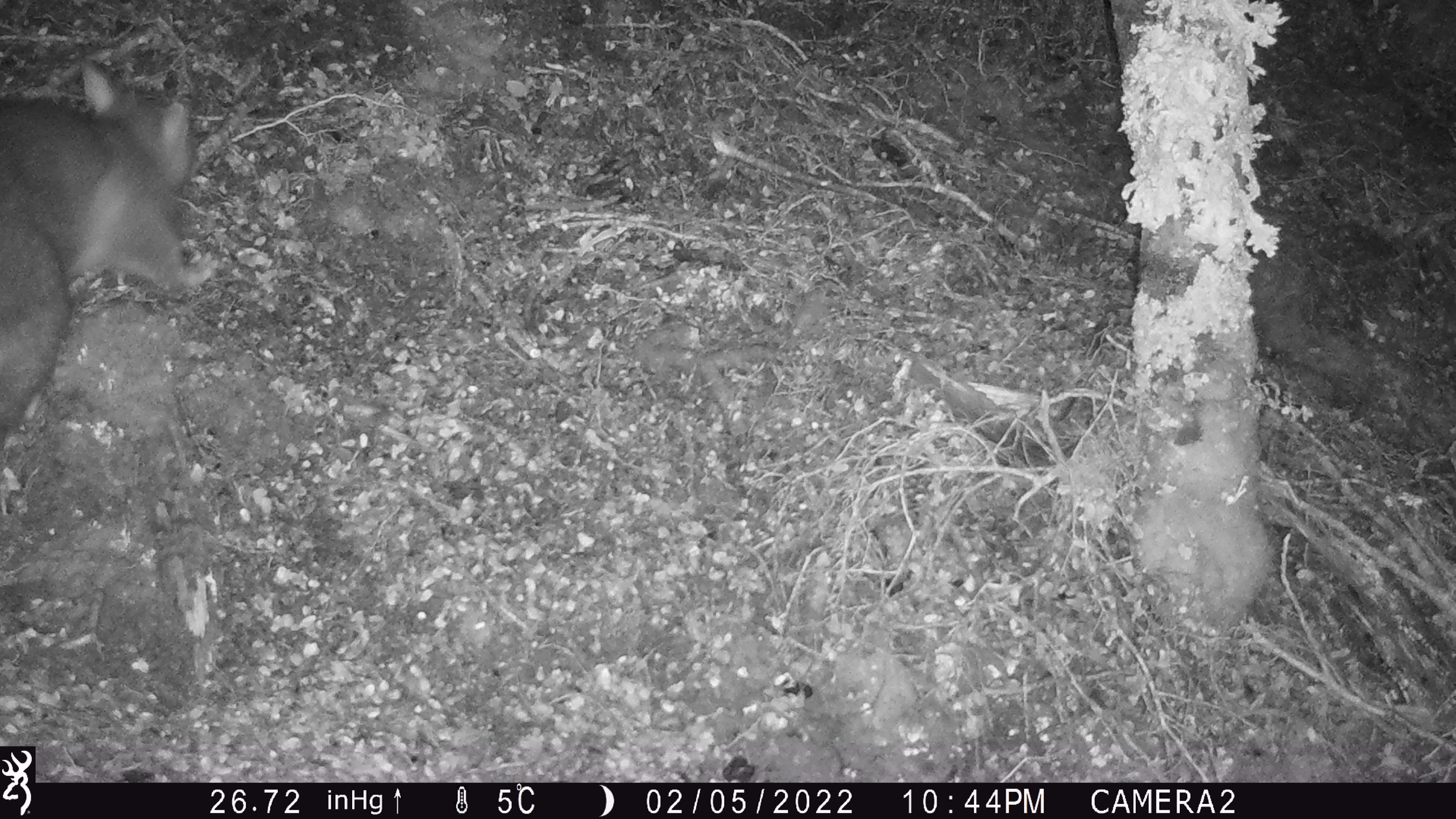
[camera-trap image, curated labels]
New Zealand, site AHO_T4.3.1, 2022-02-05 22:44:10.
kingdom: Animalia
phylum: Chordata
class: Mammalia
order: Diprotodontia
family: Phalangeridae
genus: Trichosurus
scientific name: Trichosurus vulpecula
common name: common brushtail possum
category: possum